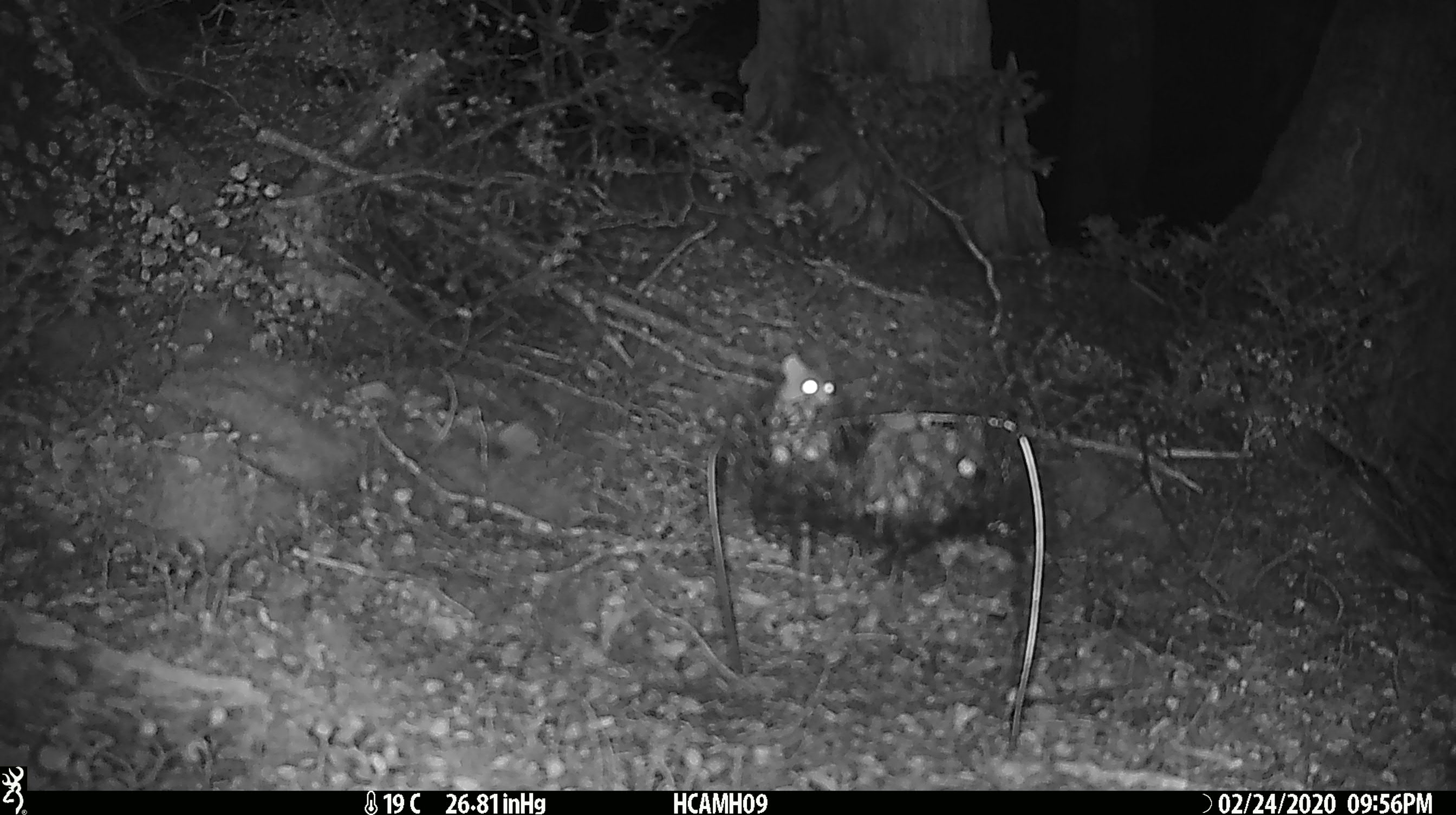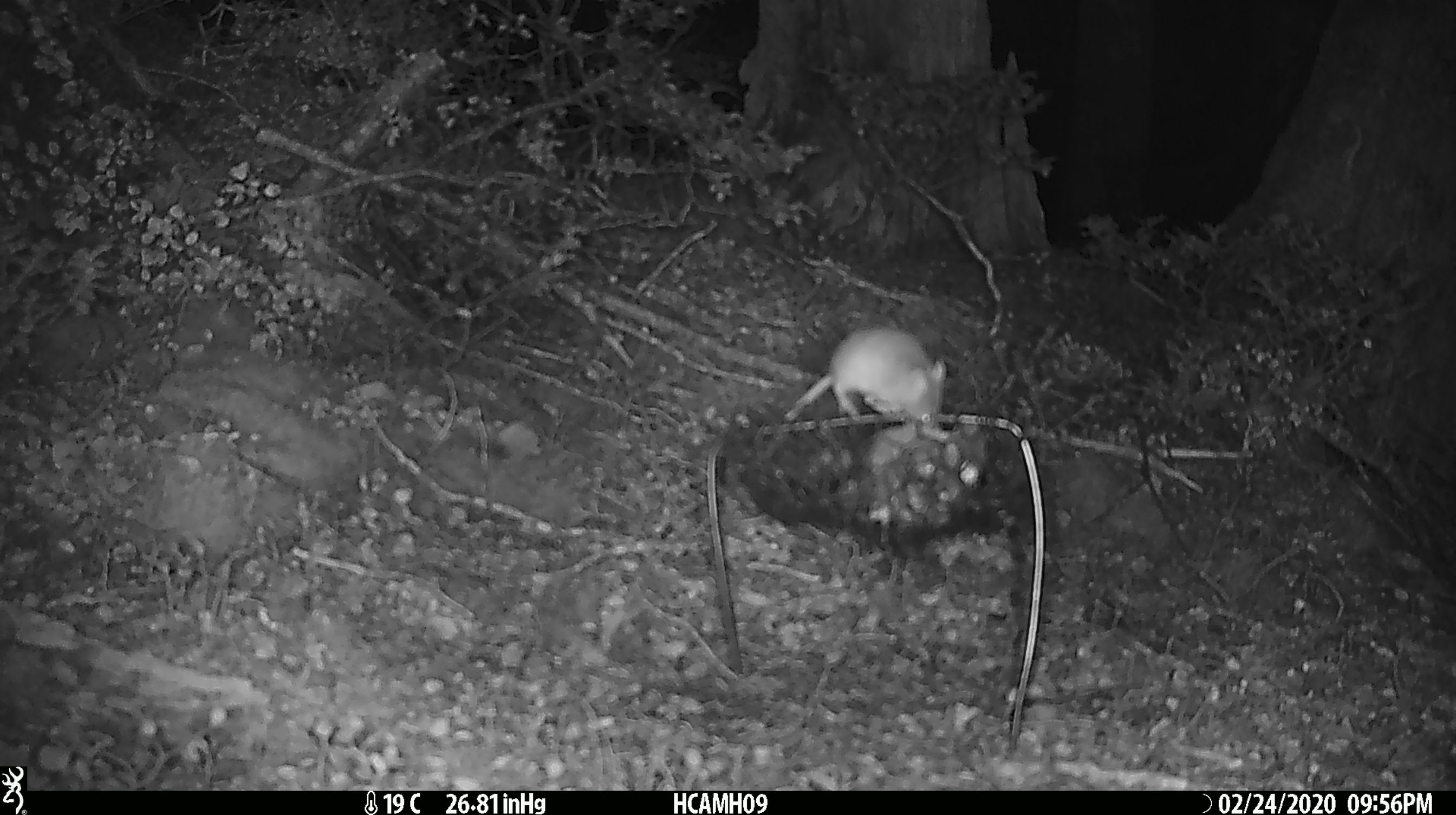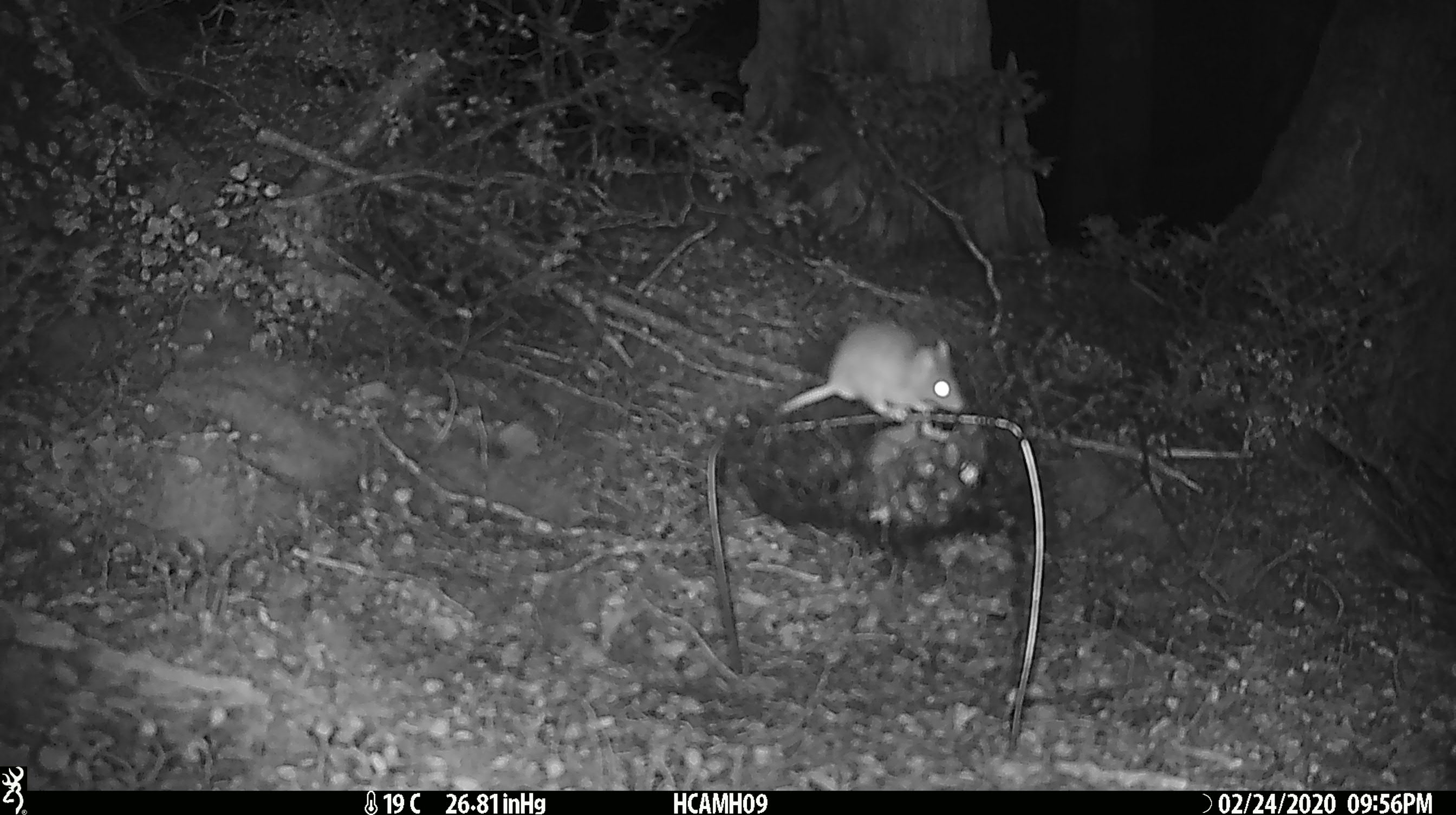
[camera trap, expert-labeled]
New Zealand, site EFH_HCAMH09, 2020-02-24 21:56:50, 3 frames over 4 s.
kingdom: Animalia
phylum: Chordata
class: Mammalia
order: Rodentia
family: Muridae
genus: Mus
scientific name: Mus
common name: mouse